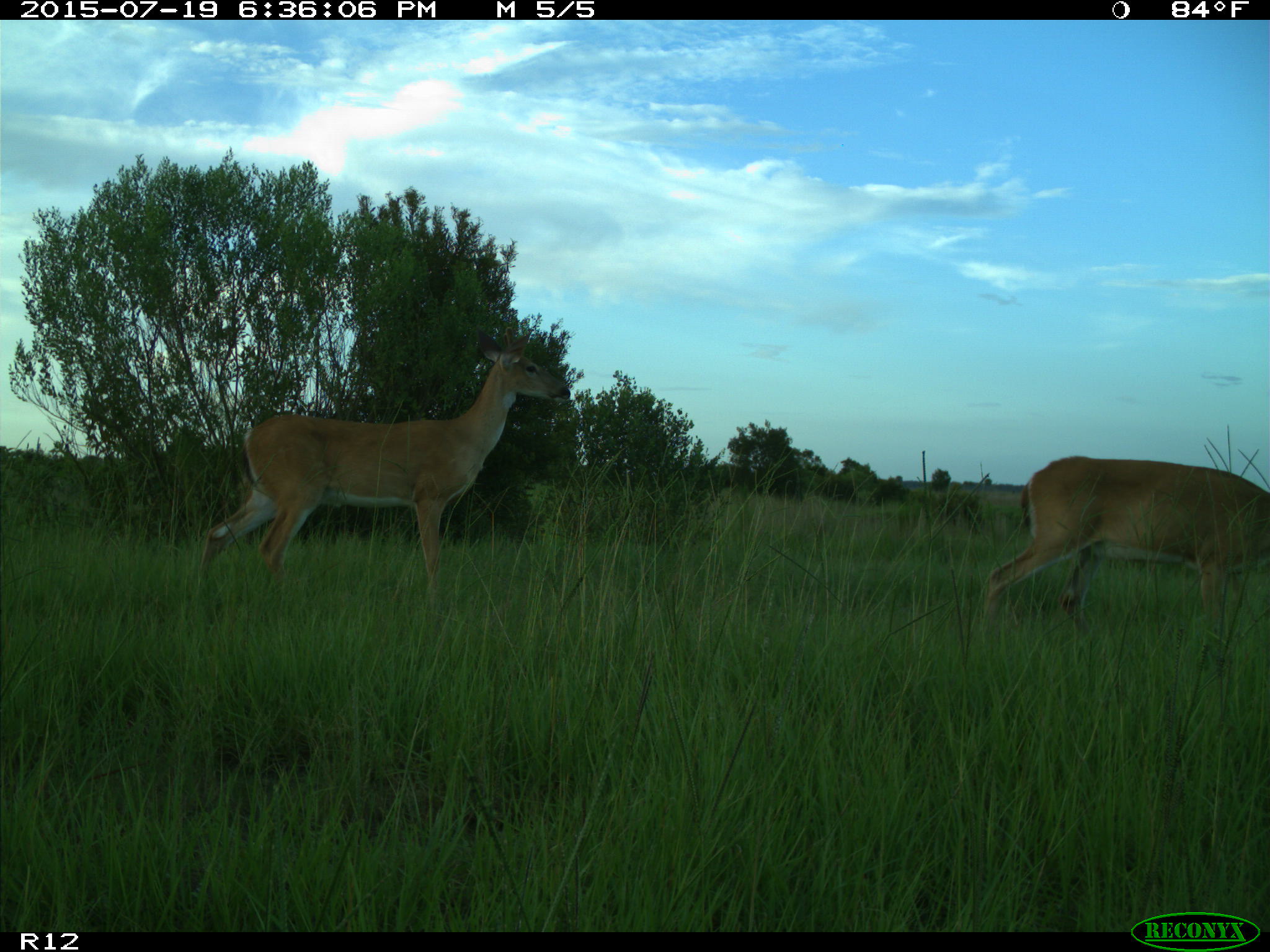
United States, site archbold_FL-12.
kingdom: Animalia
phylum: Chordata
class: Mammalia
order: Artiodactyla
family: Cervidae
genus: Odocoileus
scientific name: Odocoileus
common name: deer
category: unidentified deer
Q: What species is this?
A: Unidentified deer (deer) (Odocoileus).